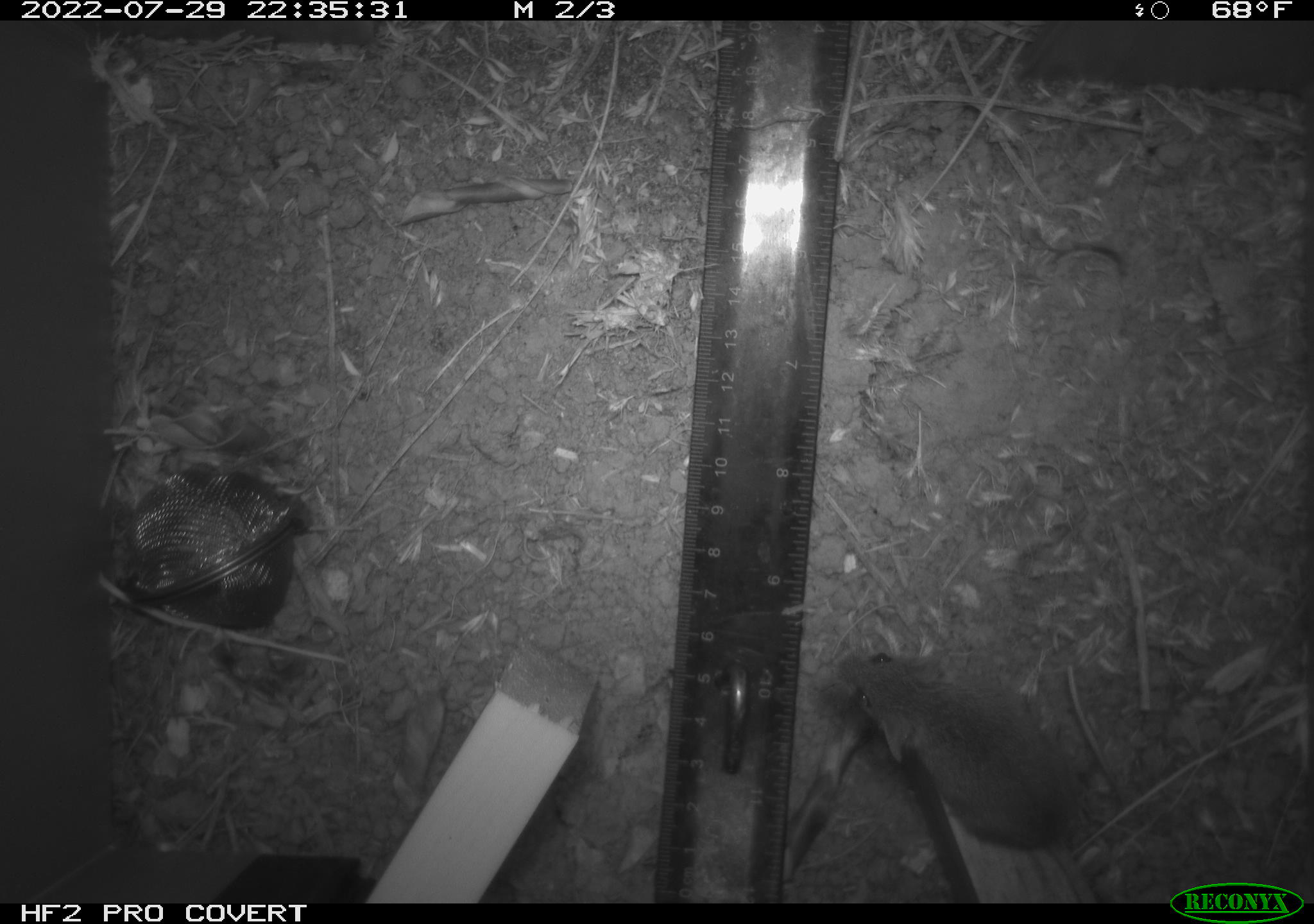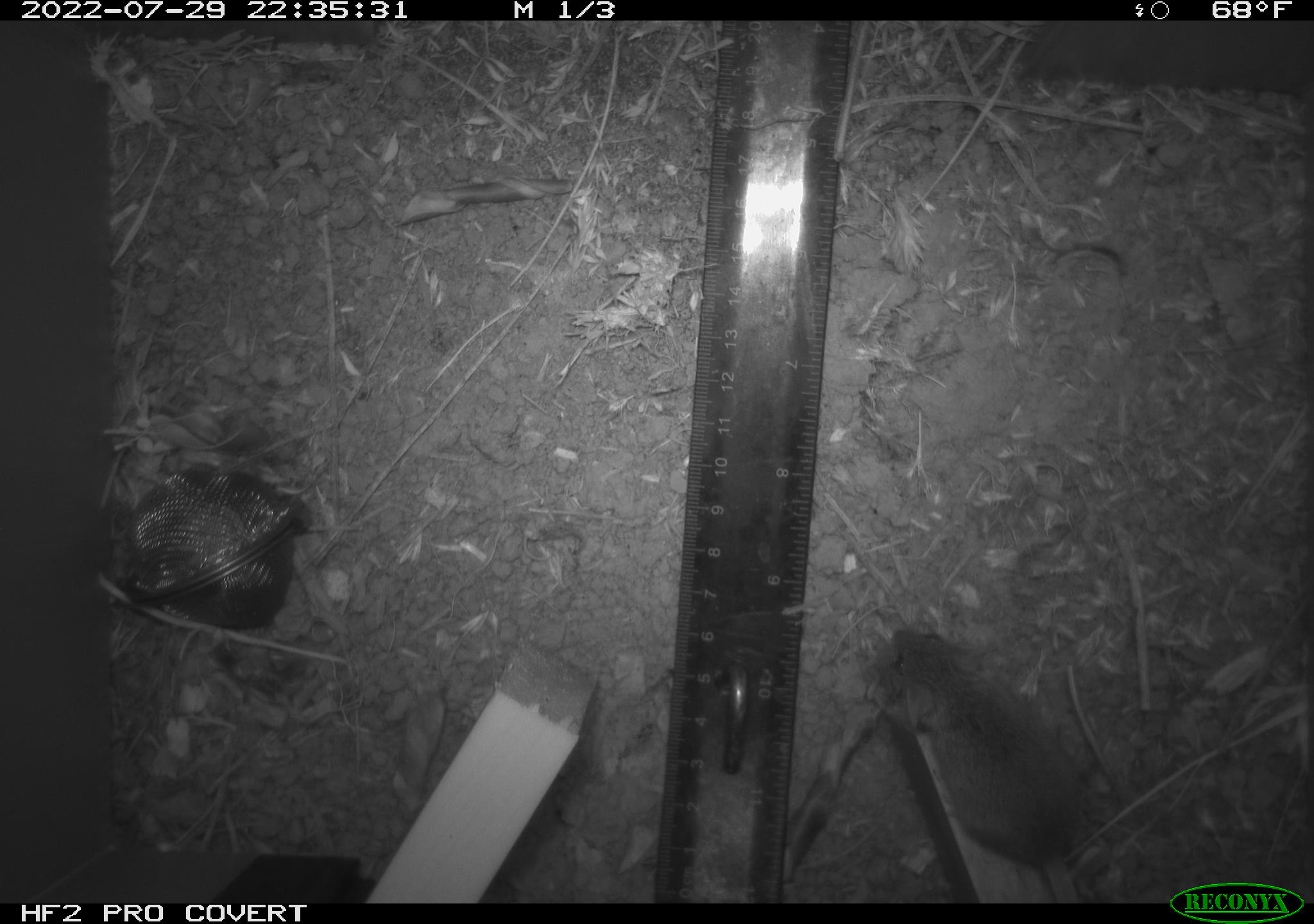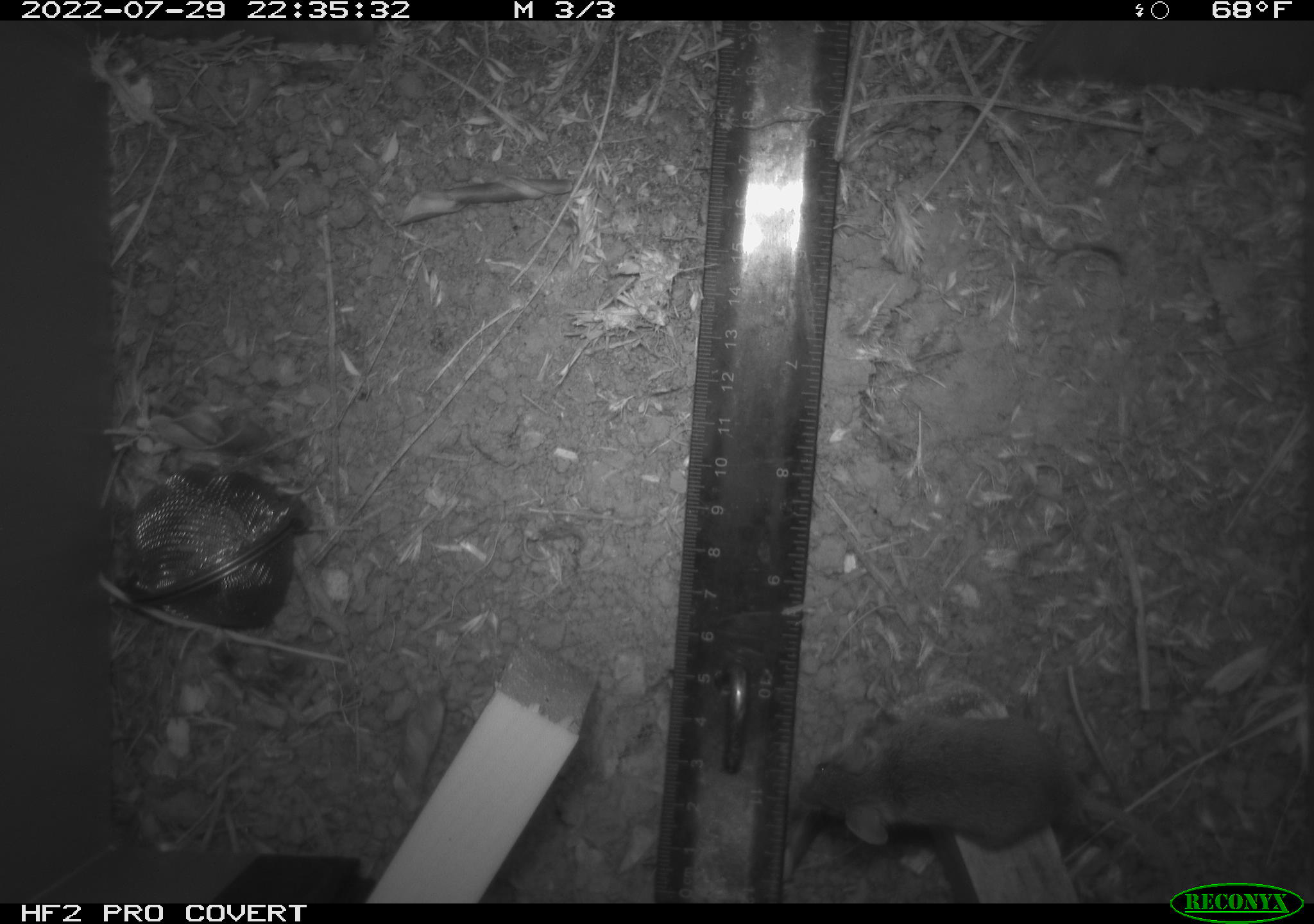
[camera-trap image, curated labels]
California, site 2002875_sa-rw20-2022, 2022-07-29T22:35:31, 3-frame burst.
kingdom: Animalia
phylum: Chordata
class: Mammalia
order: Rodentia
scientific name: Rodentia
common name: mouse species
Mouse species (Rodentia).